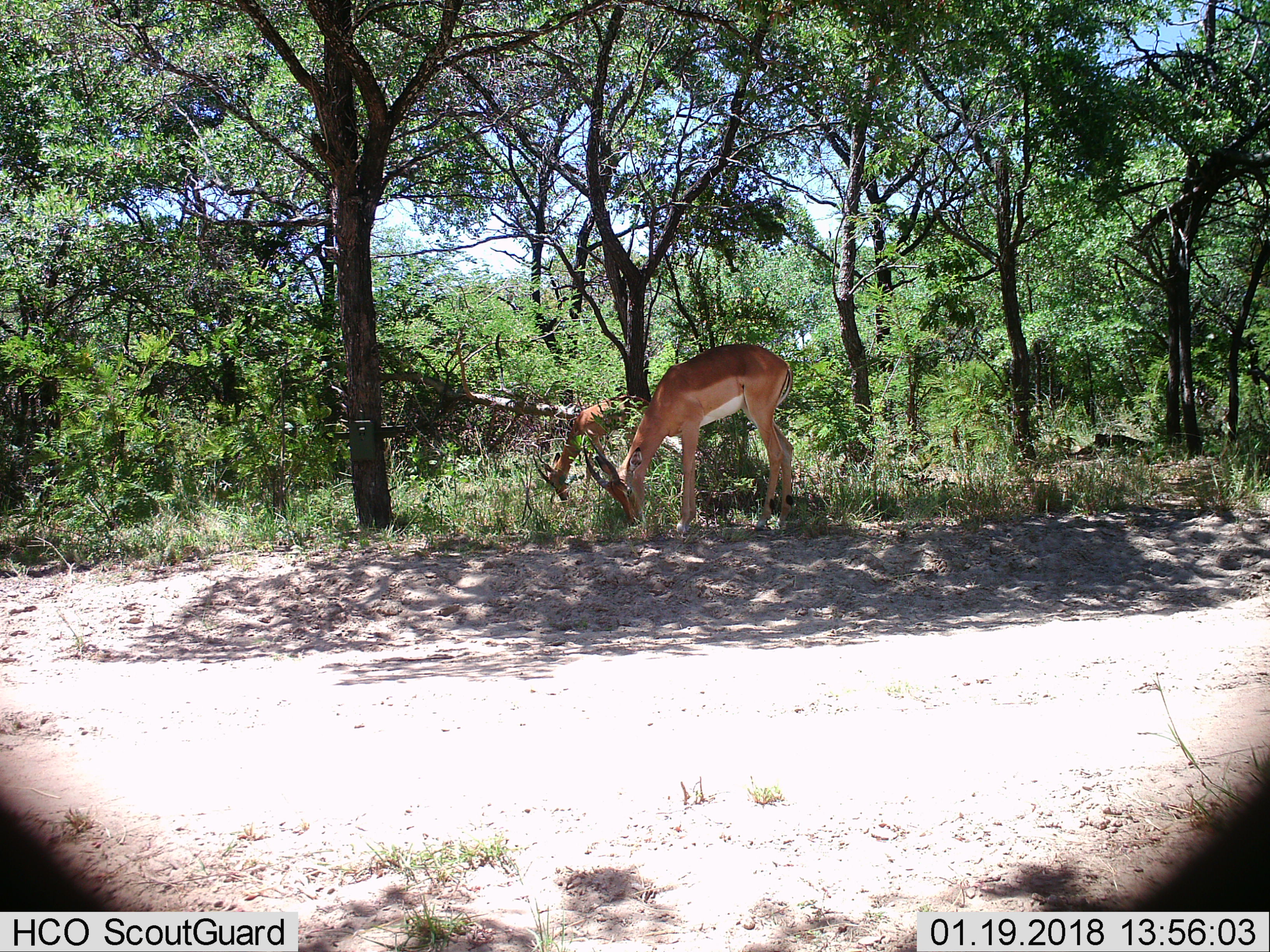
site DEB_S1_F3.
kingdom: Animalia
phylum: Chordata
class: Mammalia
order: Artiodactyla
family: Bovidae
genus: Aepyceros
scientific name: Aepyceros melampus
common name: impala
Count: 2.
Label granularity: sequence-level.